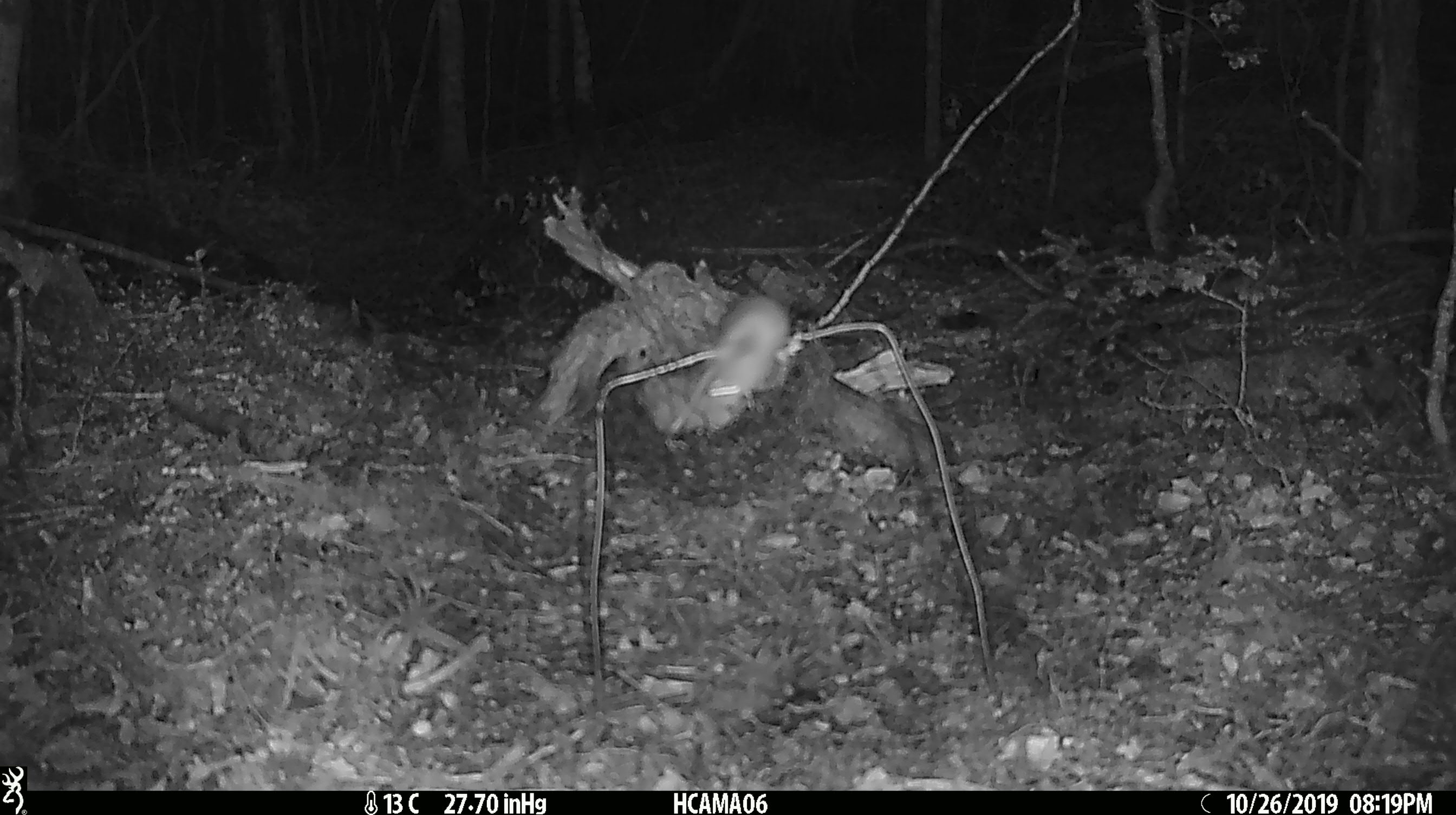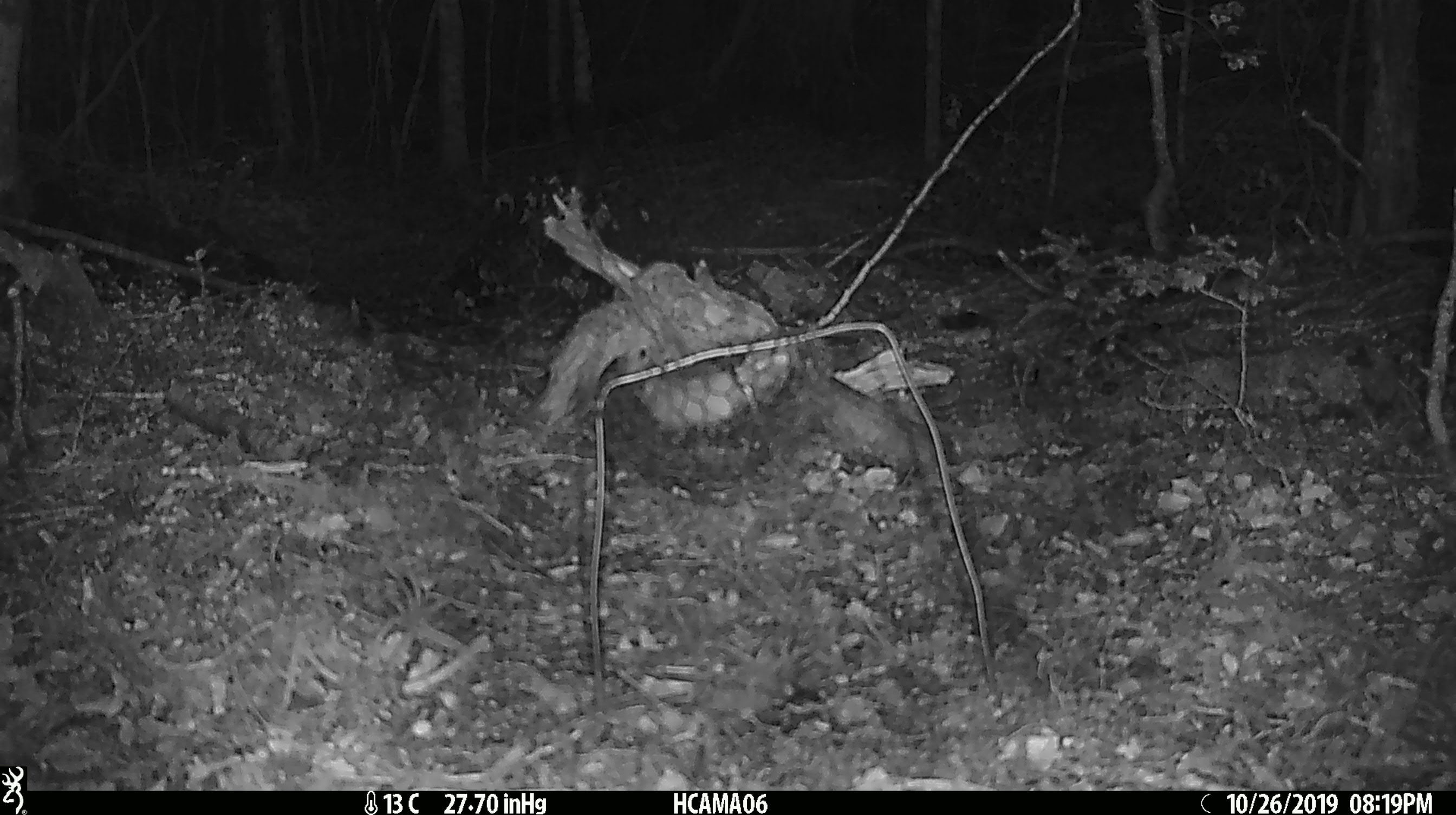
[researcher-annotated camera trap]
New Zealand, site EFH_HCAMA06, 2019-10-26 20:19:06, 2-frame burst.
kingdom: Animalia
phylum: Chordata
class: Mammalia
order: Rodentia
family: Muridae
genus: Mus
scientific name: Mus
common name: mouse